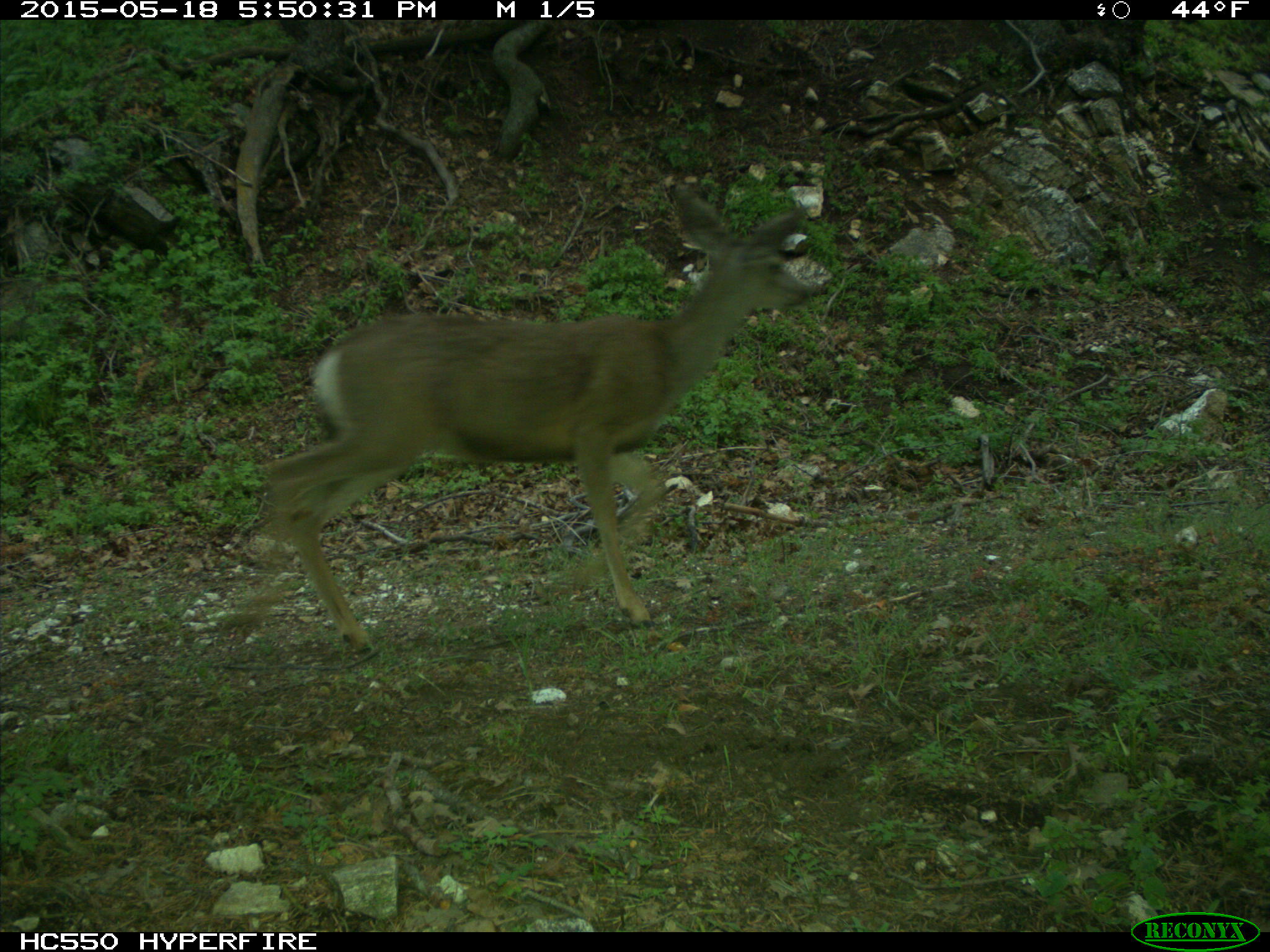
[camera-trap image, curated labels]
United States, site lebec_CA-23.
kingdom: Animalia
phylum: Chordata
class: Mammalia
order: Artiodactyla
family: Cervidae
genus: Odocoileus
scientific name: Odocoileus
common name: deer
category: unidentified deer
Unidentified deer (deer) (Odocoileus).